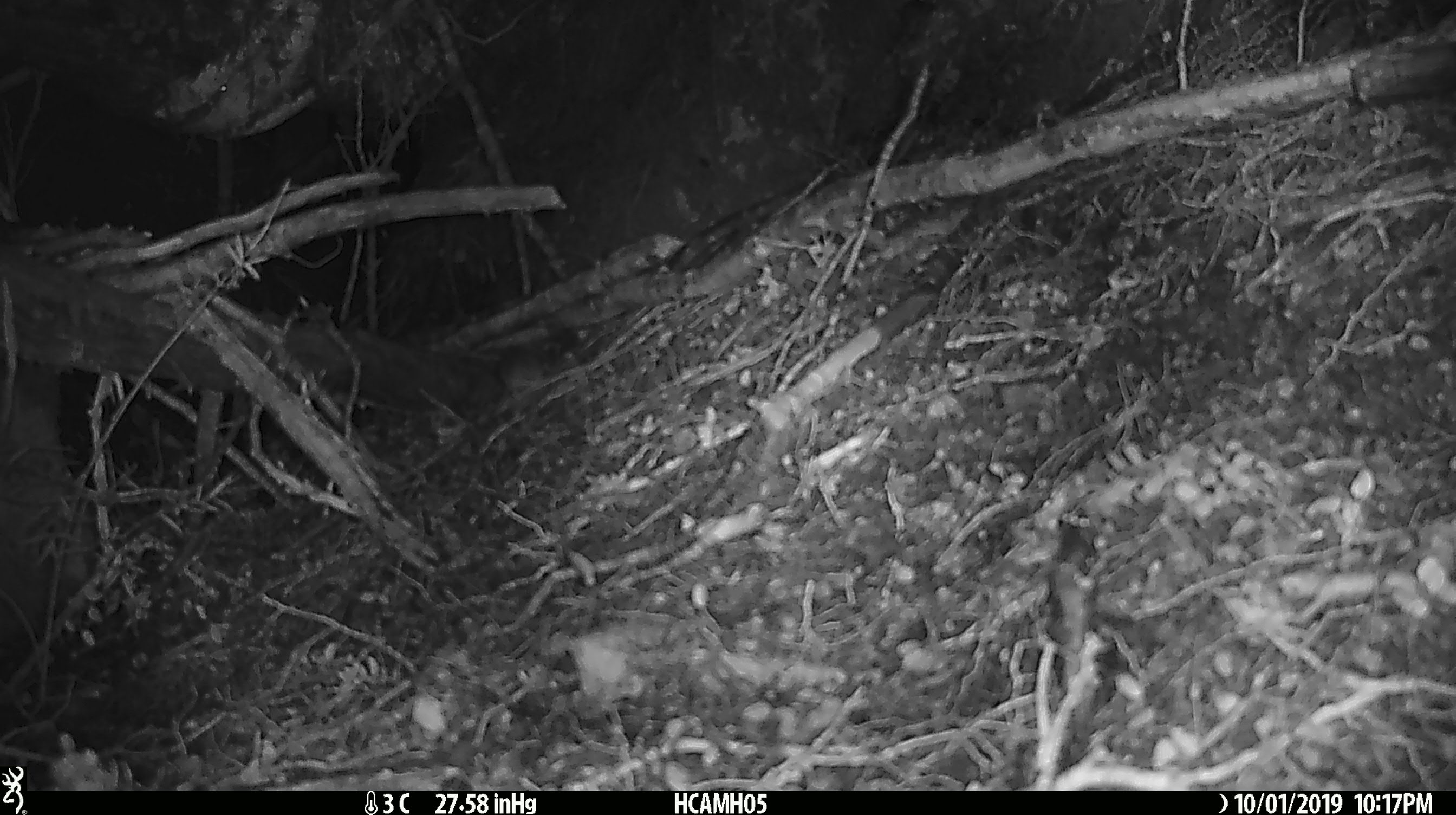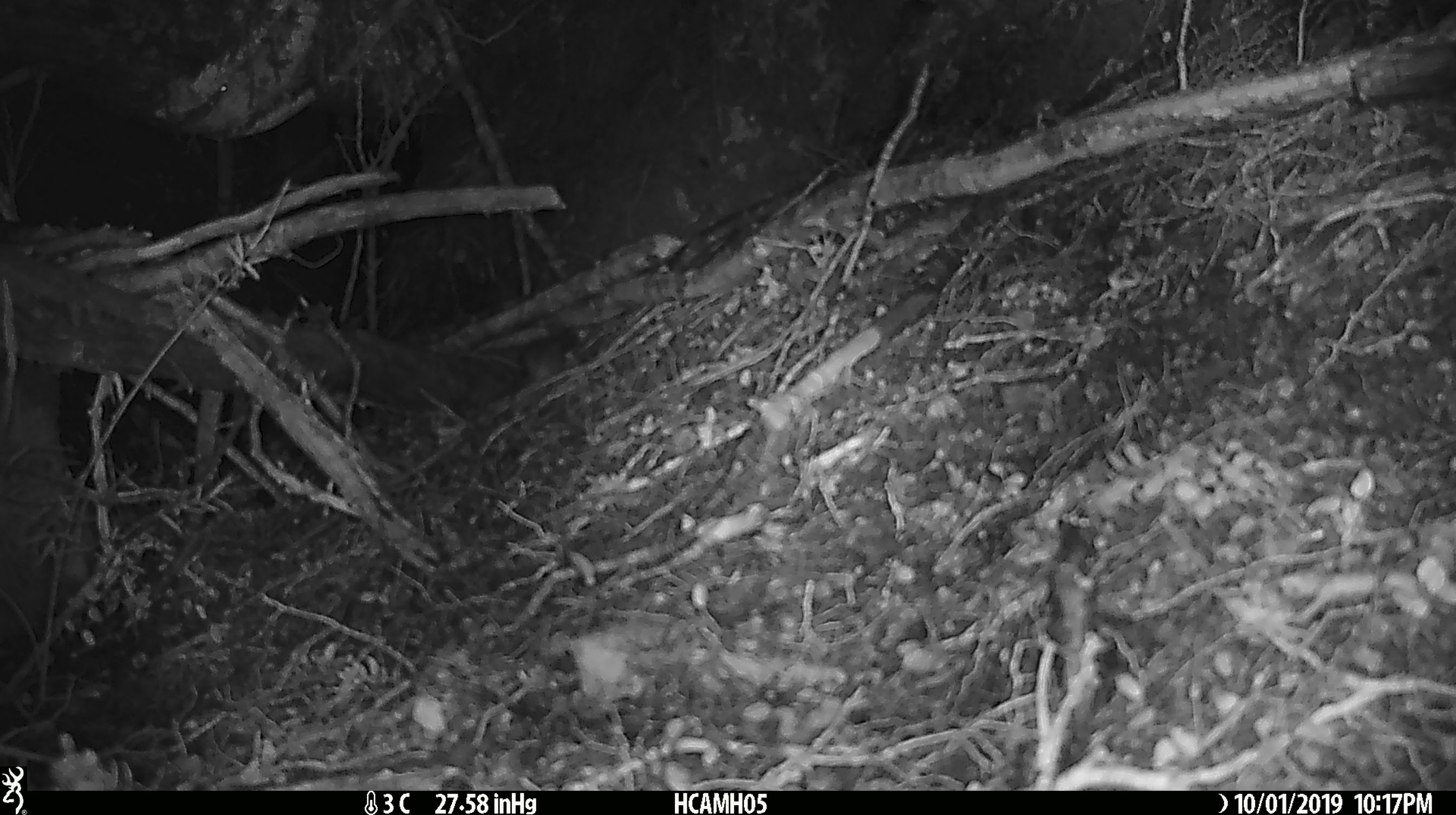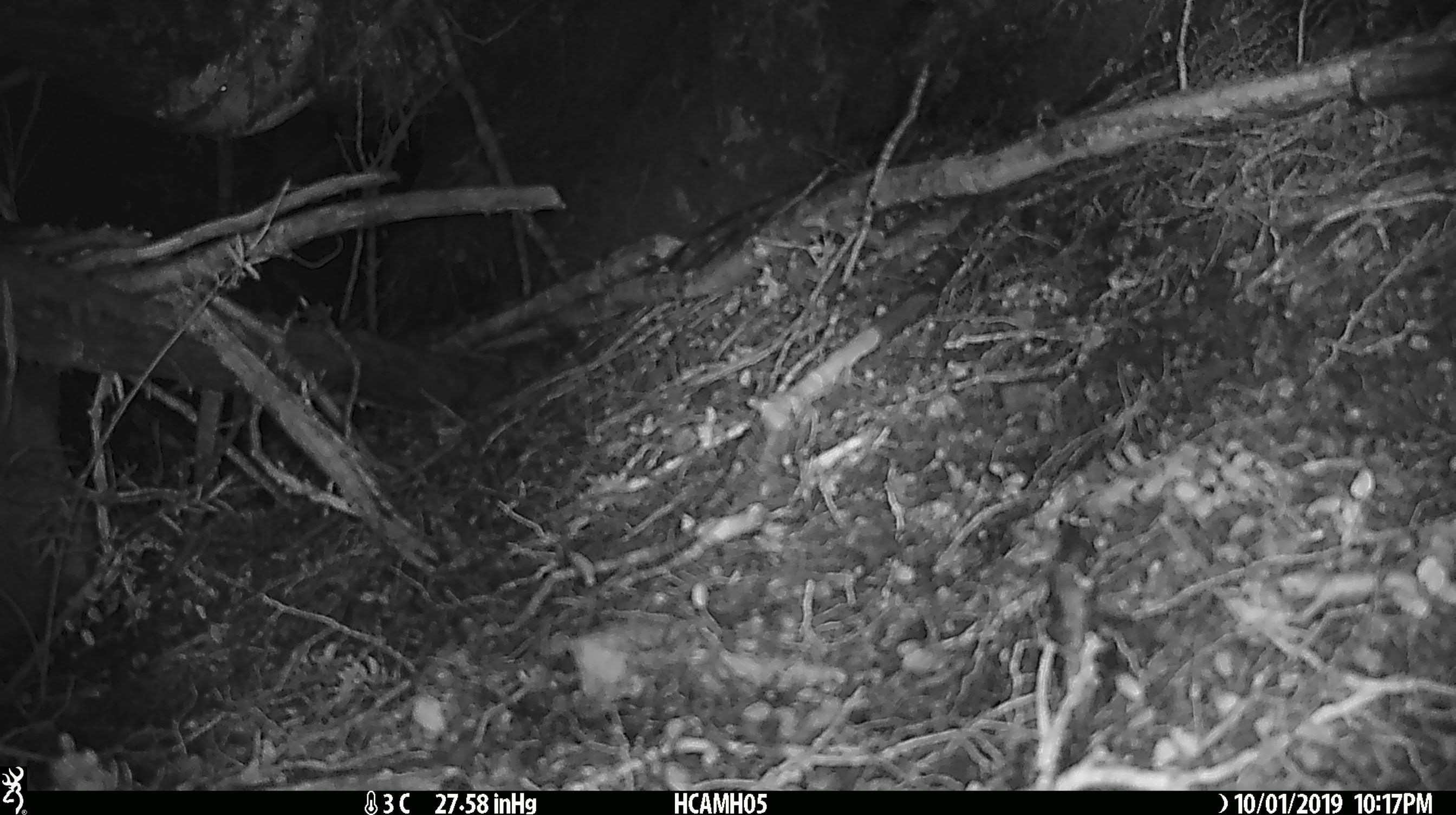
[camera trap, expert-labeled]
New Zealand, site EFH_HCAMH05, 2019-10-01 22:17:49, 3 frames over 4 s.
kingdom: Animalia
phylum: Chordata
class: Mammalia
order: Rodentia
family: Muridae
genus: Mus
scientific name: Mus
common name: mouse